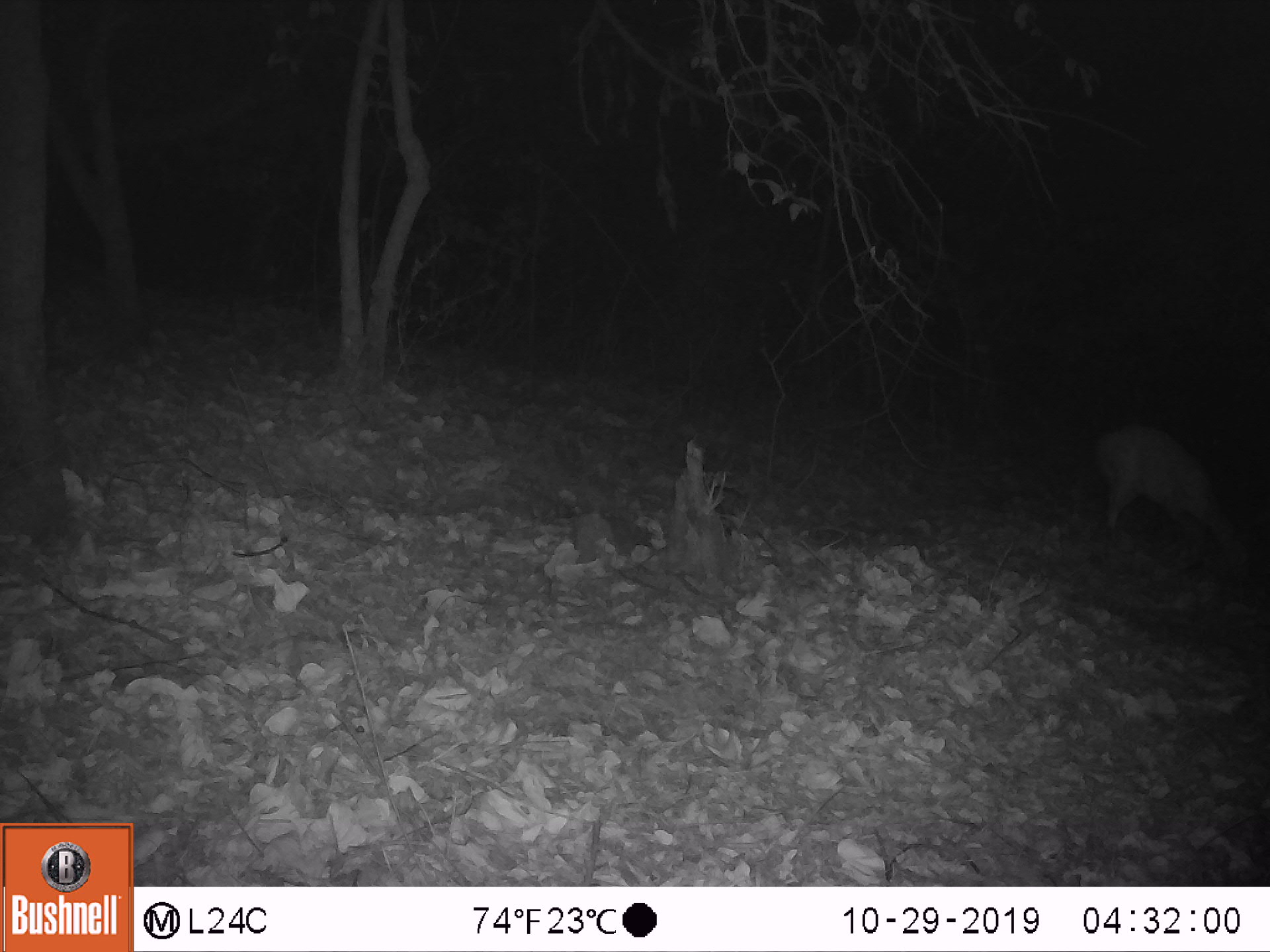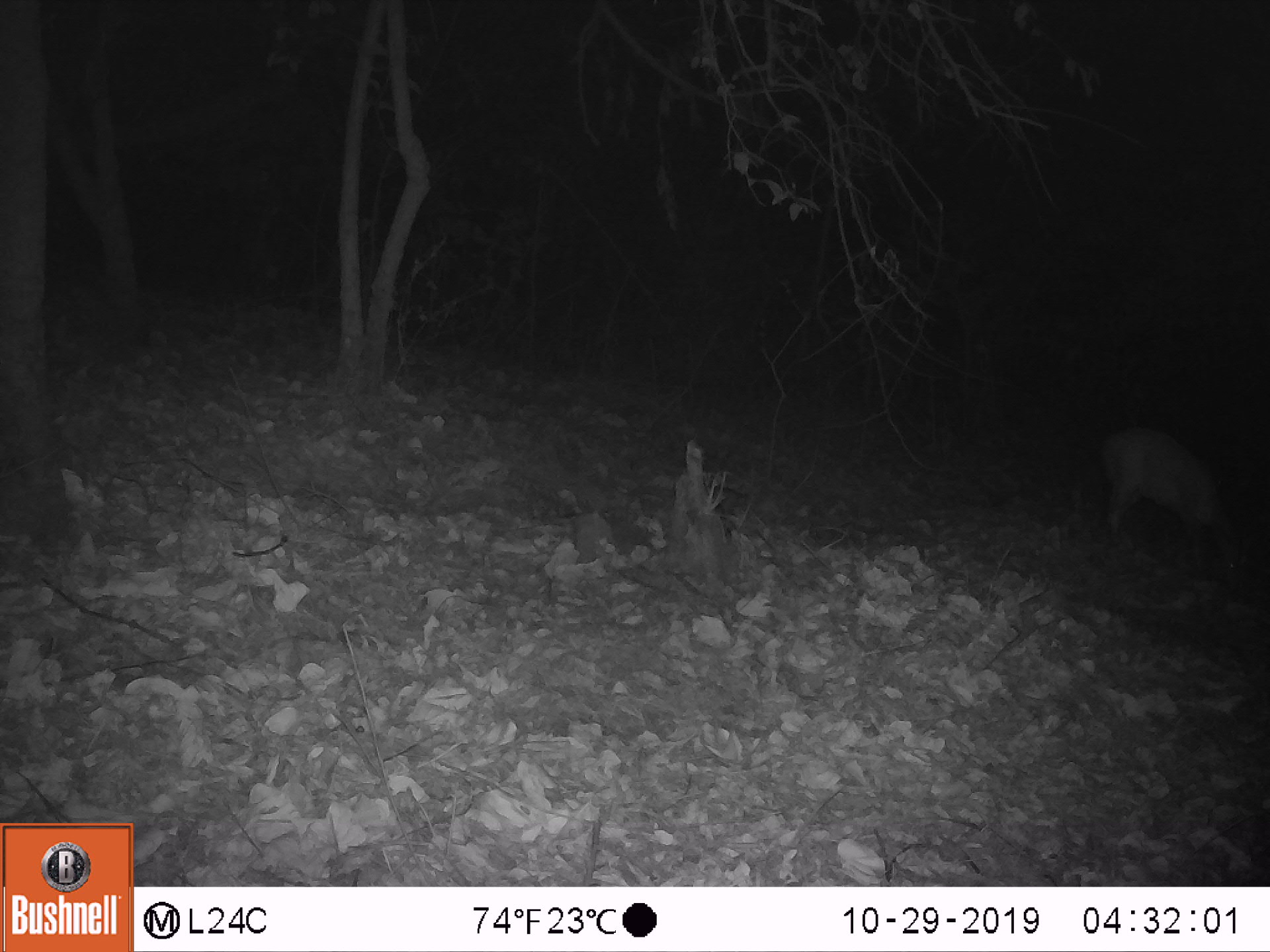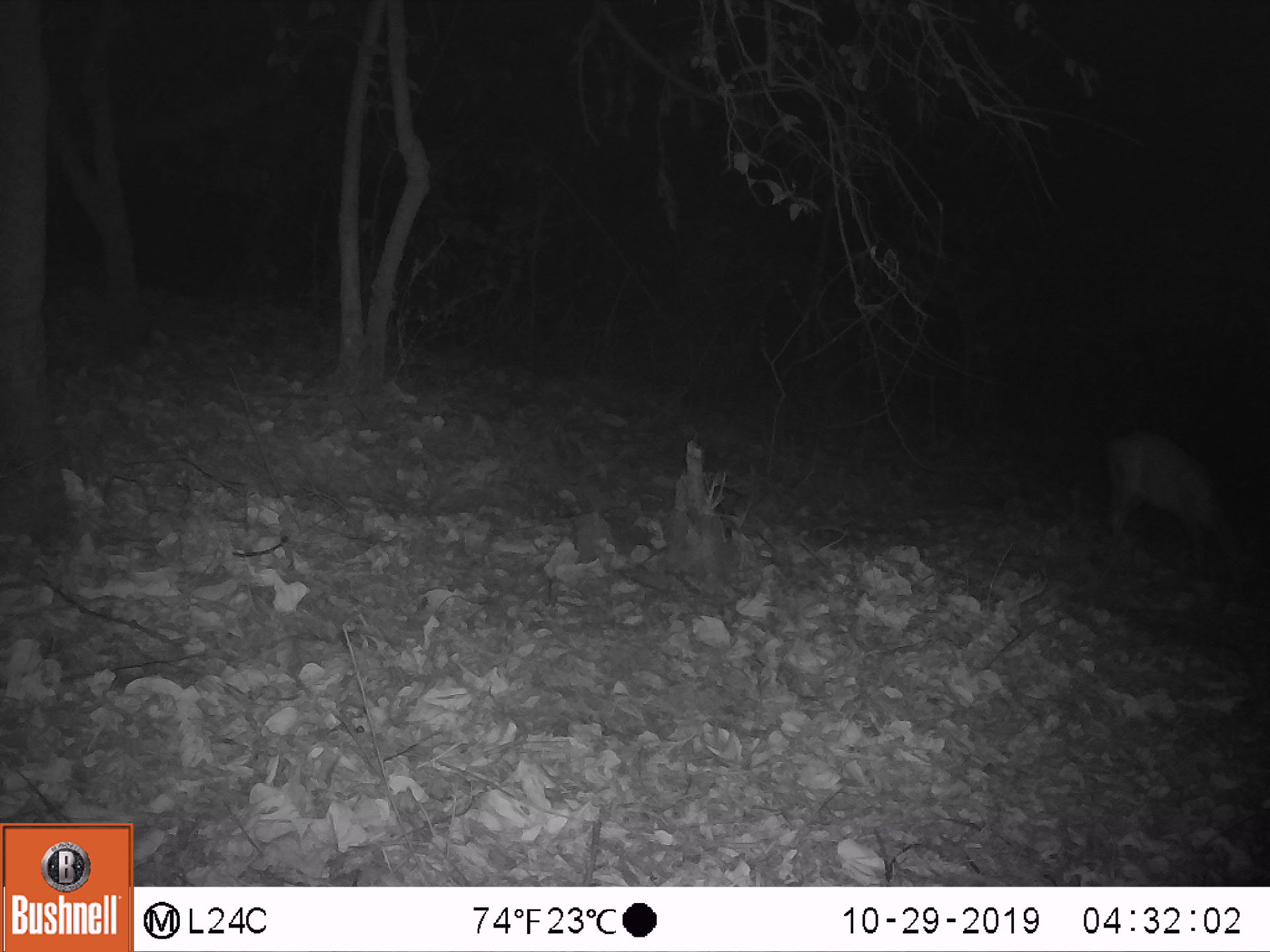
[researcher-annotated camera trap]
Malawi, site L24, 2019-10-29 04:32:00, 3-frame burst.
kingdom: Animalia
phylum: Chordata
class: Mammalia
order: Artiodactyla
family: Bovidae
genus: Tragelaphus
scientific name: Tragelaphus sylvaticus sylvaticus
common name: cape bushbuck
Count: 1.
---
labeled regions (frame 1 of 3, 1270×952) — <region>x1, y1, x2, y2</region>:
cape bushbuck: <region>1084, 409, 1254, 566</region>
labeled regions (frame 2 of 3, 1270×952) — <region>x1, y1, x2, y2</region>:
cape bushbuck: <region>1084, 409, 1252, 576</region>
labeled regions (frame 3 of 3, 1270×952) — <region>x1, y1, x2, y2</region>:
cape bushbuck: <region>1083, 414, 1256, 582</region>